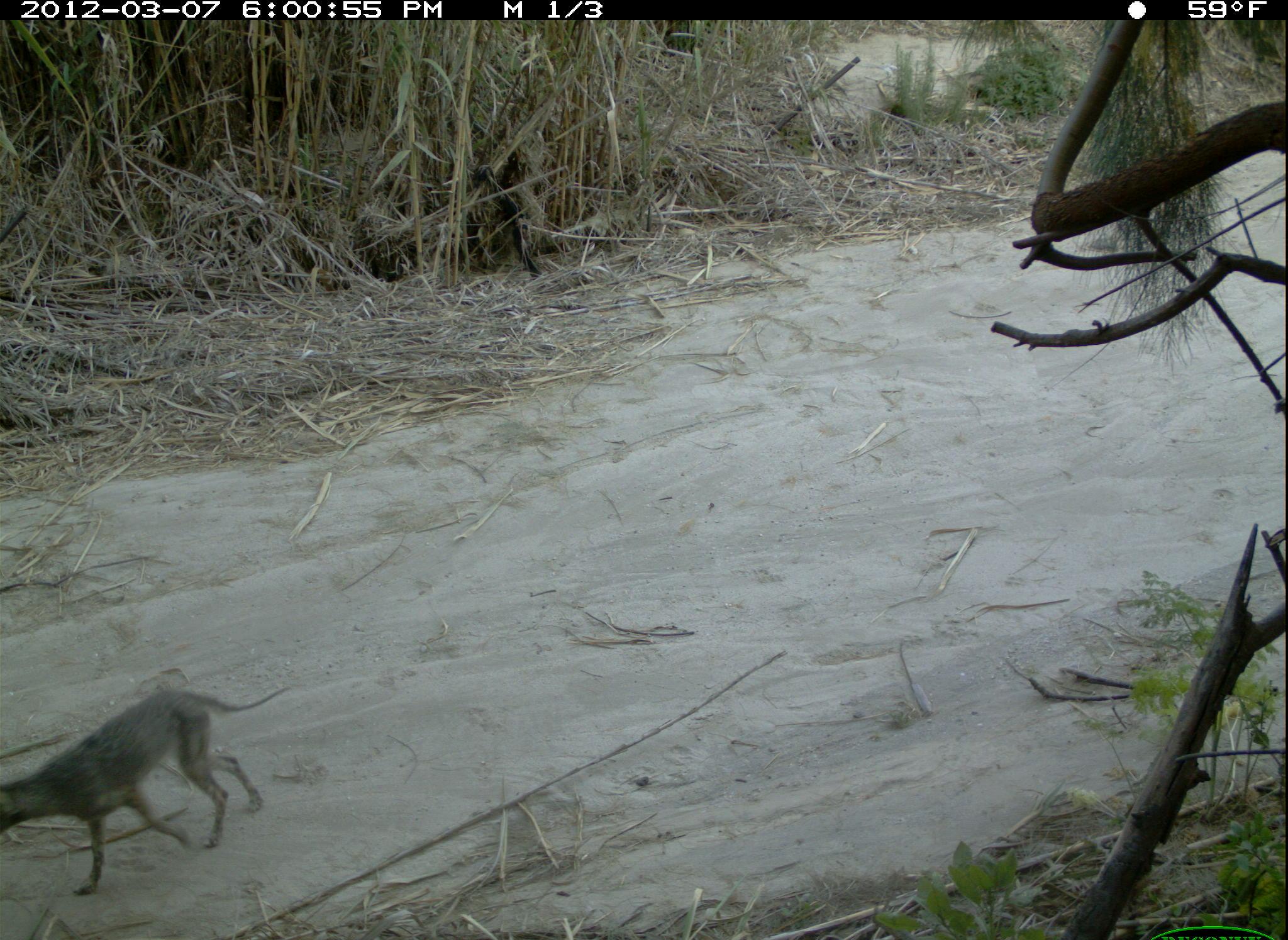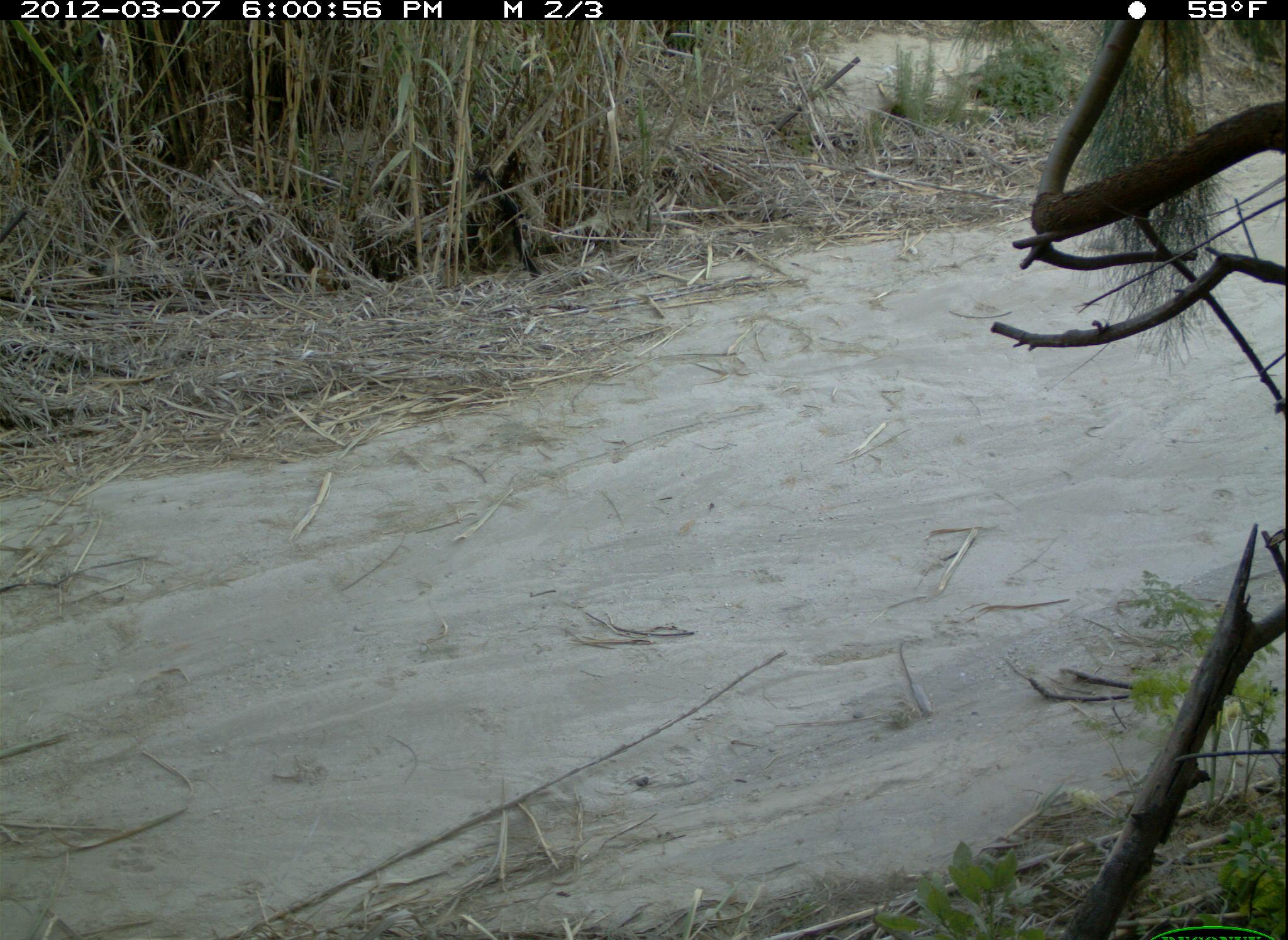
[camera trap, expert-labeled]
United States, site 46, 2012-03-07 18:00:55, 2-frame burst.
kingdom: Animalia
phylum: Chordata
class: Mammalia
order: Carnivora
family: Canidae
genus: Canis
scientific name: Canis latrans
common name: coyote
Coyote (Canis latrans).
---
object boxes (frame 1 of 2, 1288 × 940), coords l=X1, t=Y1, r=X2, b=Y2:
coyote: l=2, t=672, r=298, b=907